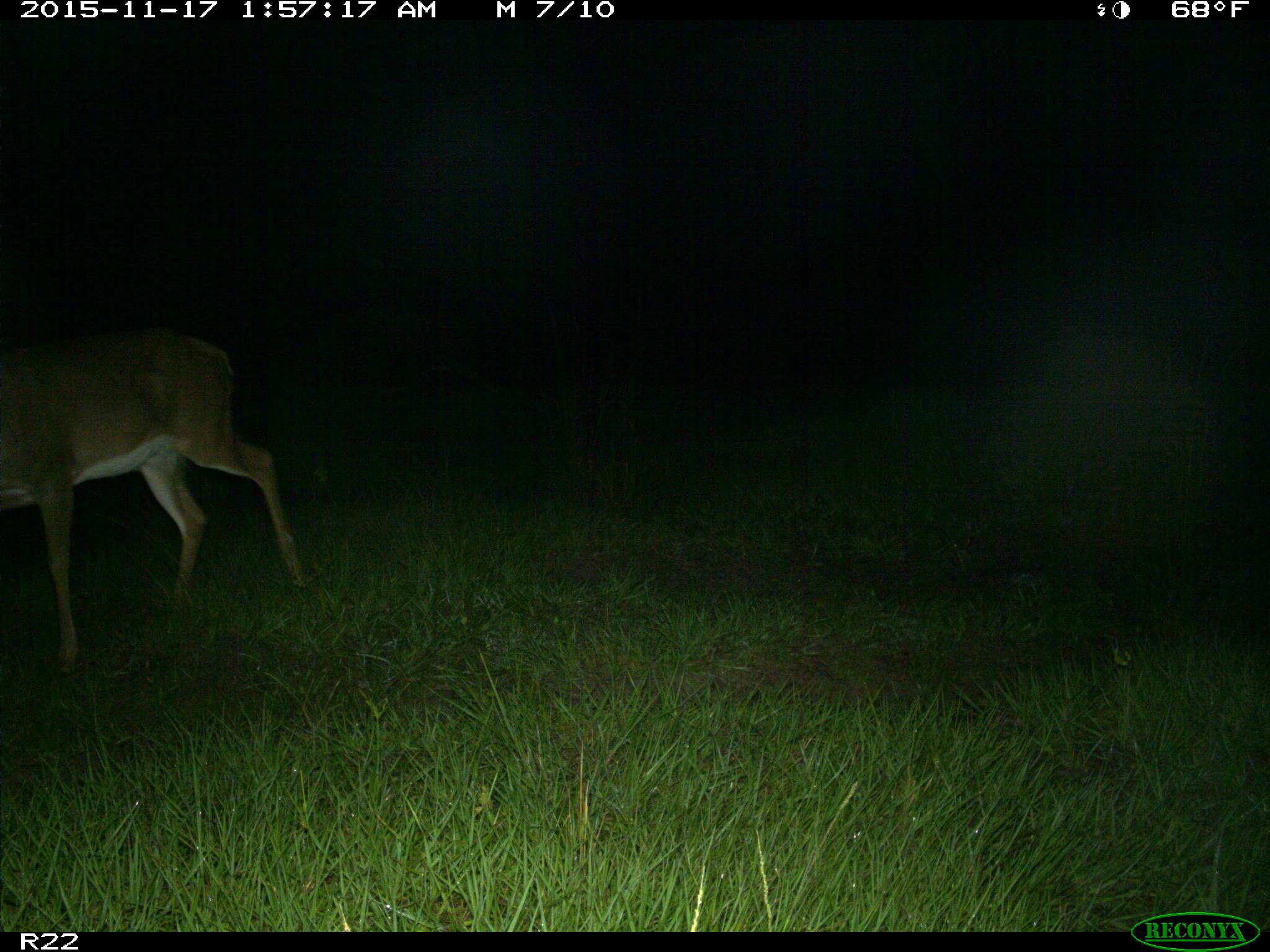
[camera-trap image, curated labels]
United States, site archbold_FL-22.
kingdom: Animalia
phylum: Chordata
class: Mammalia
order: Artiodactyla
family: Cervidae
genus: Odocoileus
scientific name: Odocoileus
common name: deer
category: unidentified deer